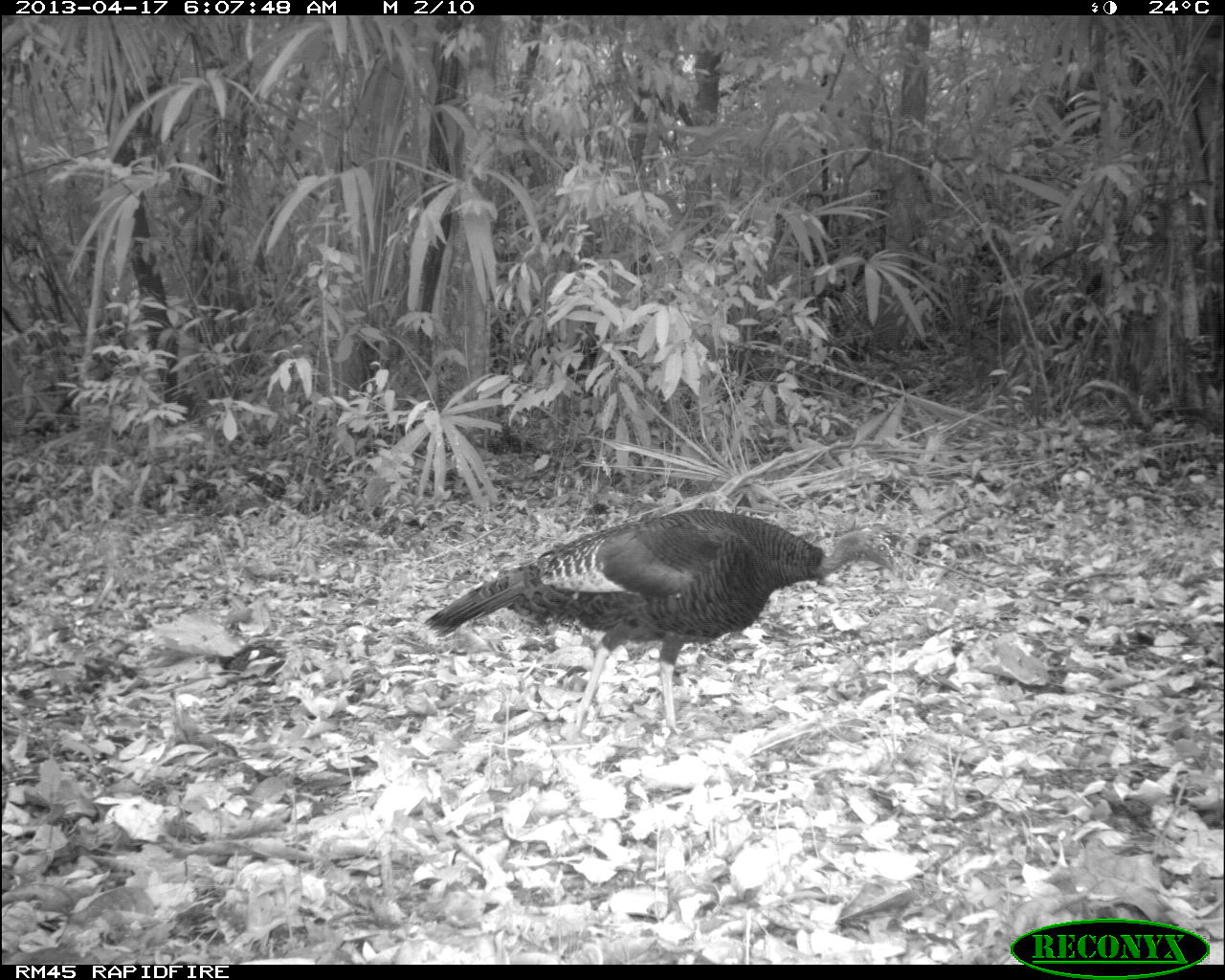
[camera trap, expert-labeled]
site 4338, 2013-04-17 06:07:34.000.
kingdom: Animalia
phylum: Chordata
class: Aves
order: Galliformes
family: Phasianidae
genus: Meleagris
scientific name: Meleagris ocellata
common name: ocellated turkey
Meleagris ocellata (ocellated turkey), count 1, sex female.